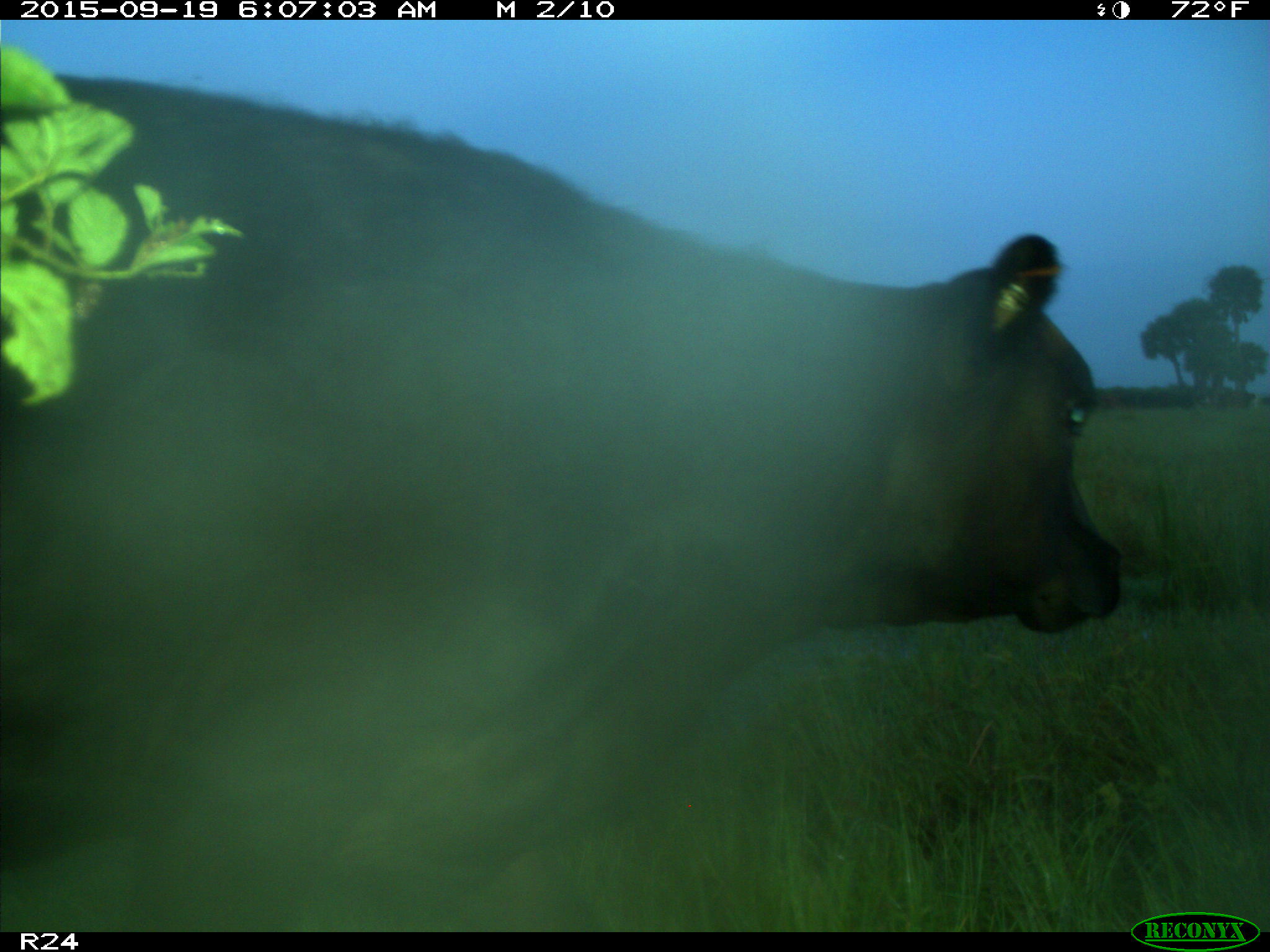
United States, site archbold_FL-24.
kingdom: Animalia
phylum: Chordata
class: Mammalia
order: Artiodactyla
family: Bovidae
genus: Bos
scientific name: Bos taurus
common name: domestic cow